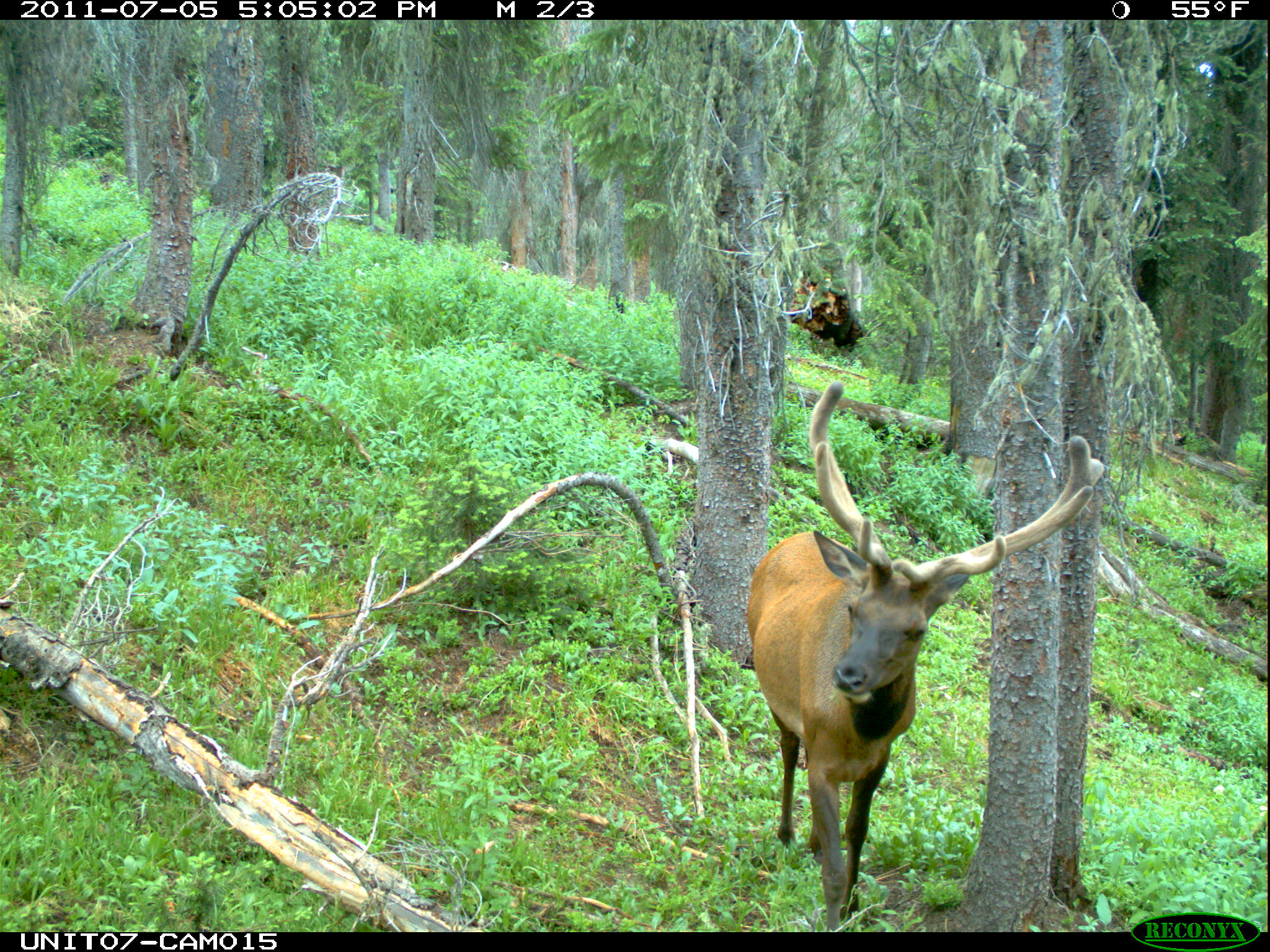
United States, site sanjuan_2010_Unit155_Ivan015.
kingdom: Animalia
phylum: Chordata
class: Mammalia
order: Artiodactyla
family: Cervidae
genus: Cervus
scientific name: Cervus elaphus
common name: red deer